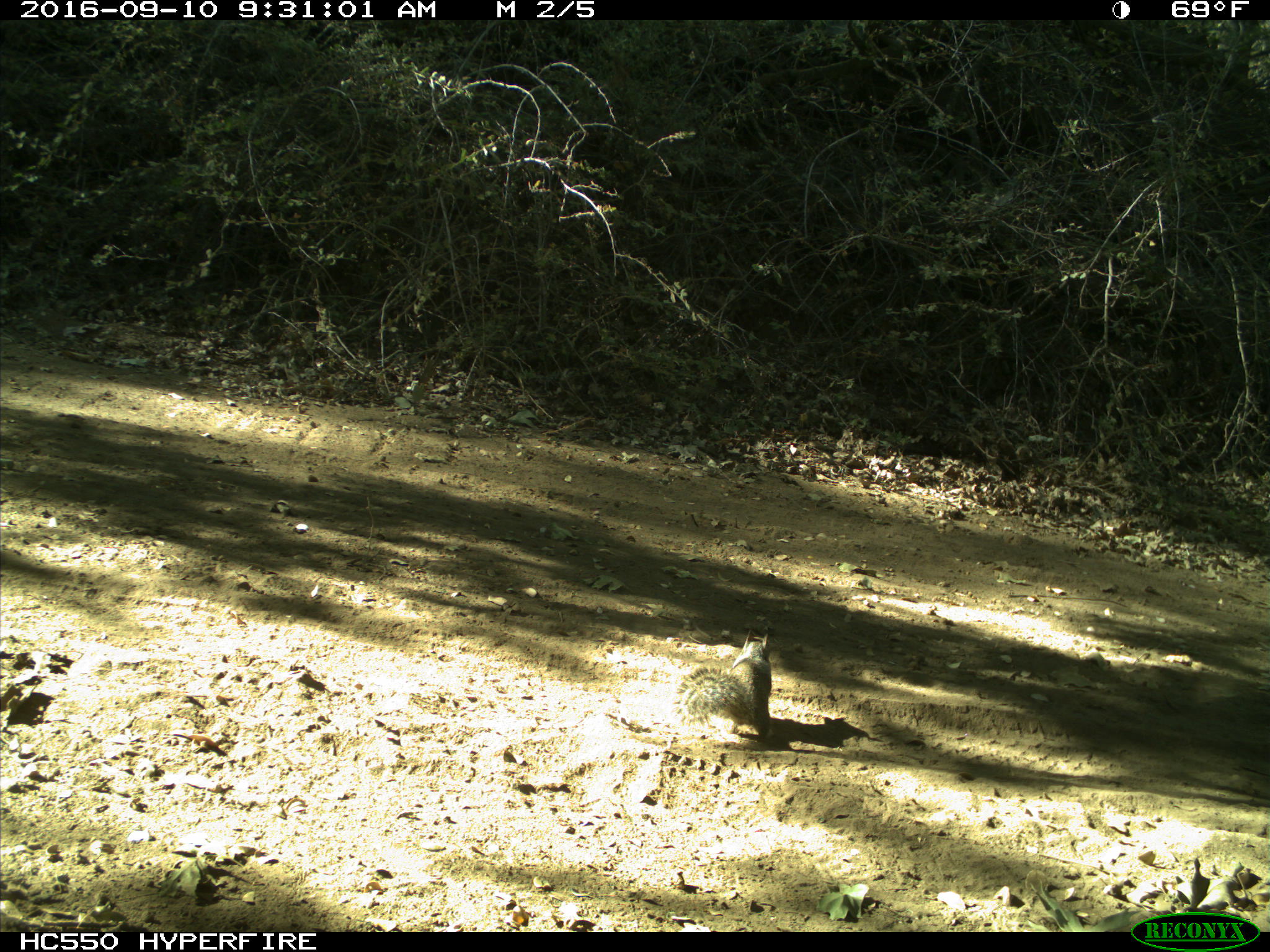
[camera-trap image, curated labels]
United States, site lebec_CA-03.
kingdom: Animalia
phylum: Chordata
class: Mammalia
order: Rodentia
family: Sciuridae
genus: Otospermophilus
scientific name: Otospermophilus beecheyi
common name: california ground squirrel